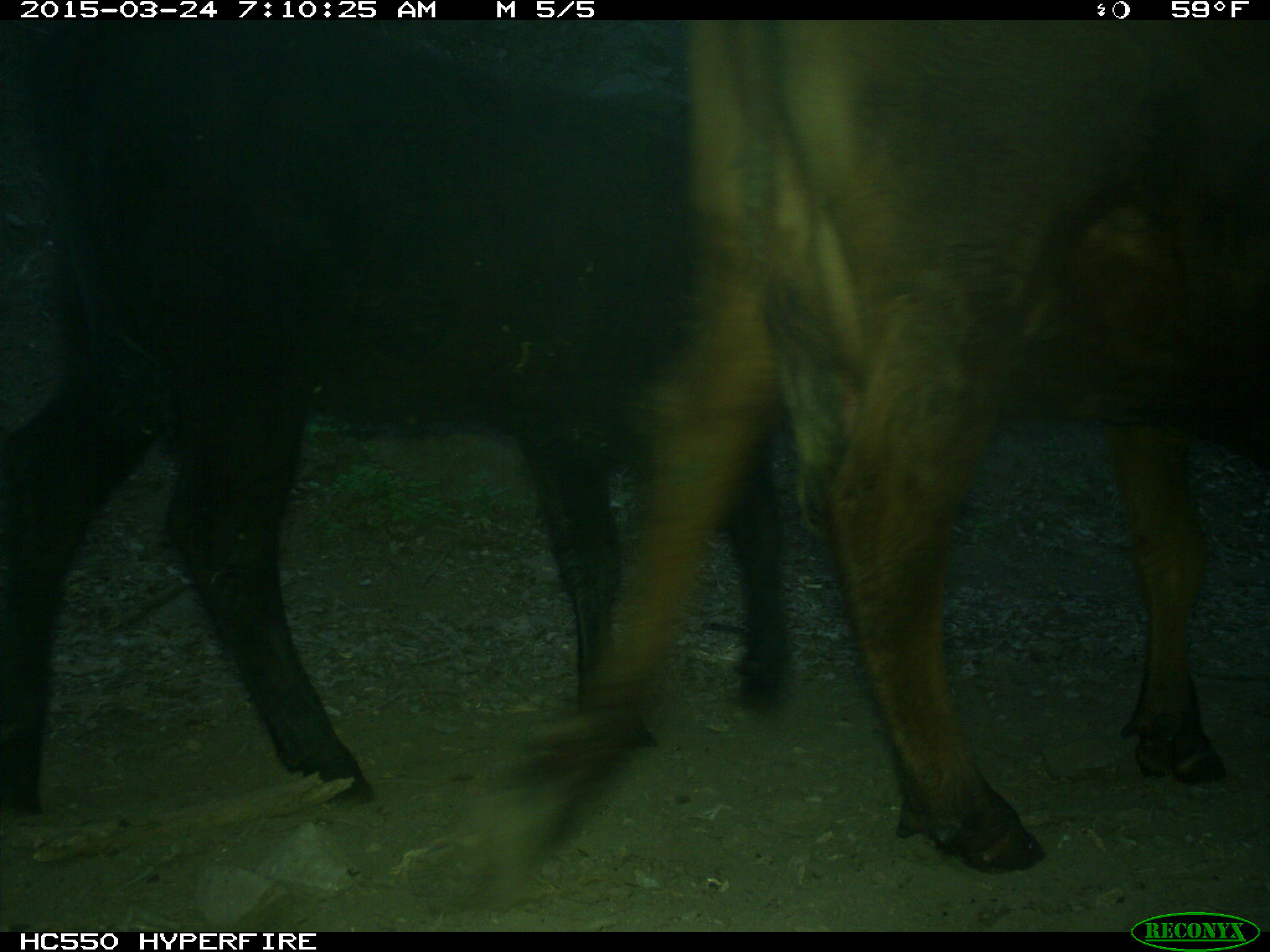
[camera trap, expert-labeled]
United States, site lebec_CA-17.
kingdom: Animalia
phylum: Chordata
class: Mammalia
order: Artiodactyla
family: Bovidae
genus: Bos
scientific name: Bos taurus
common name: domestic cow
Bos taurus (domestic cow).